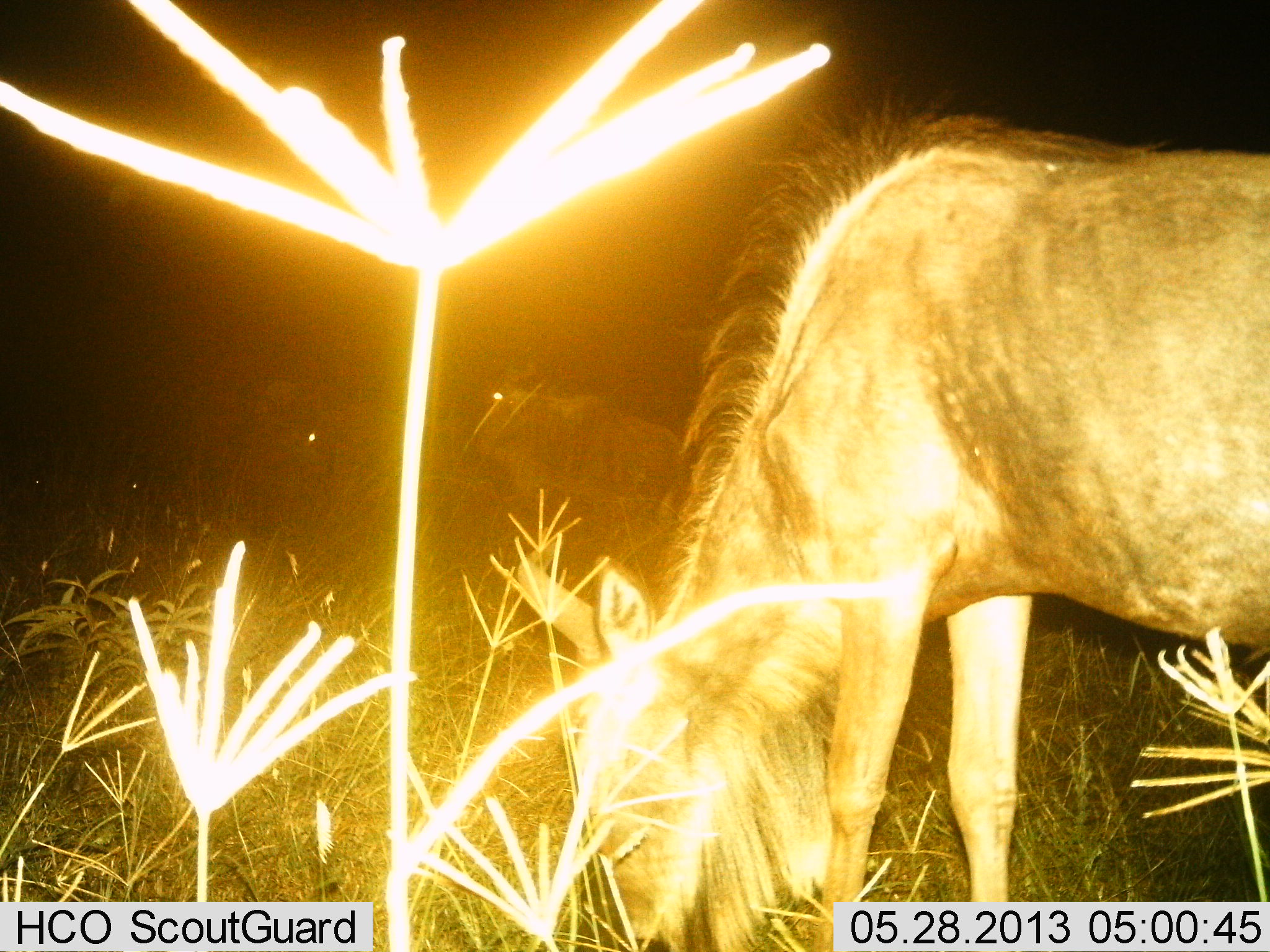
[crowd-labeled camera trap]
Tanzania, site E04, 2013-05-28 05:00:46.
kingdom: Animalia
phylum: Chordata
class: Mammalia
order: Artiodactyla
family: Bovidae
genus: Connochaetes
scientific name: Connochaetes taurinus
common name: blue wildebeest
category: wildebeest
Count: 3.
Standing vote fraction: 50%.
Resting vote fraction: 0%.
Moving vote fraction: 0%.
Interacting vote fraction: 0%.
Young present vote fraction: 0%.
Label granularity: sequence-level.